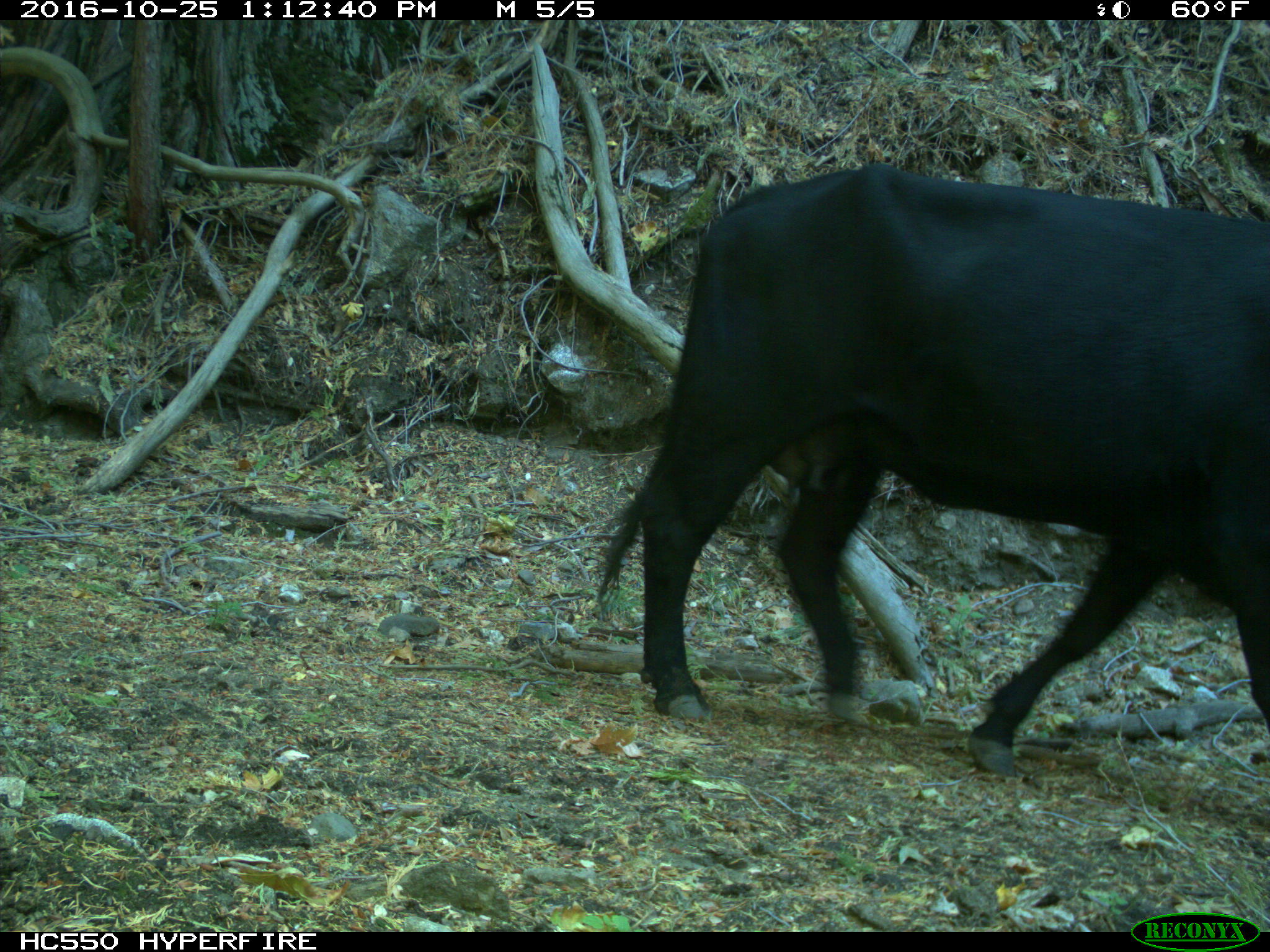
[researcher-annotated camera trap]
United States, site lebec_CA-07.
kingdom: Animalia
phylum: Chordata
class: Mammalia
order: Artiodactyla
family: Bovidae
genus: Bos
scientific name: Bos taurus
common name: domestic cow